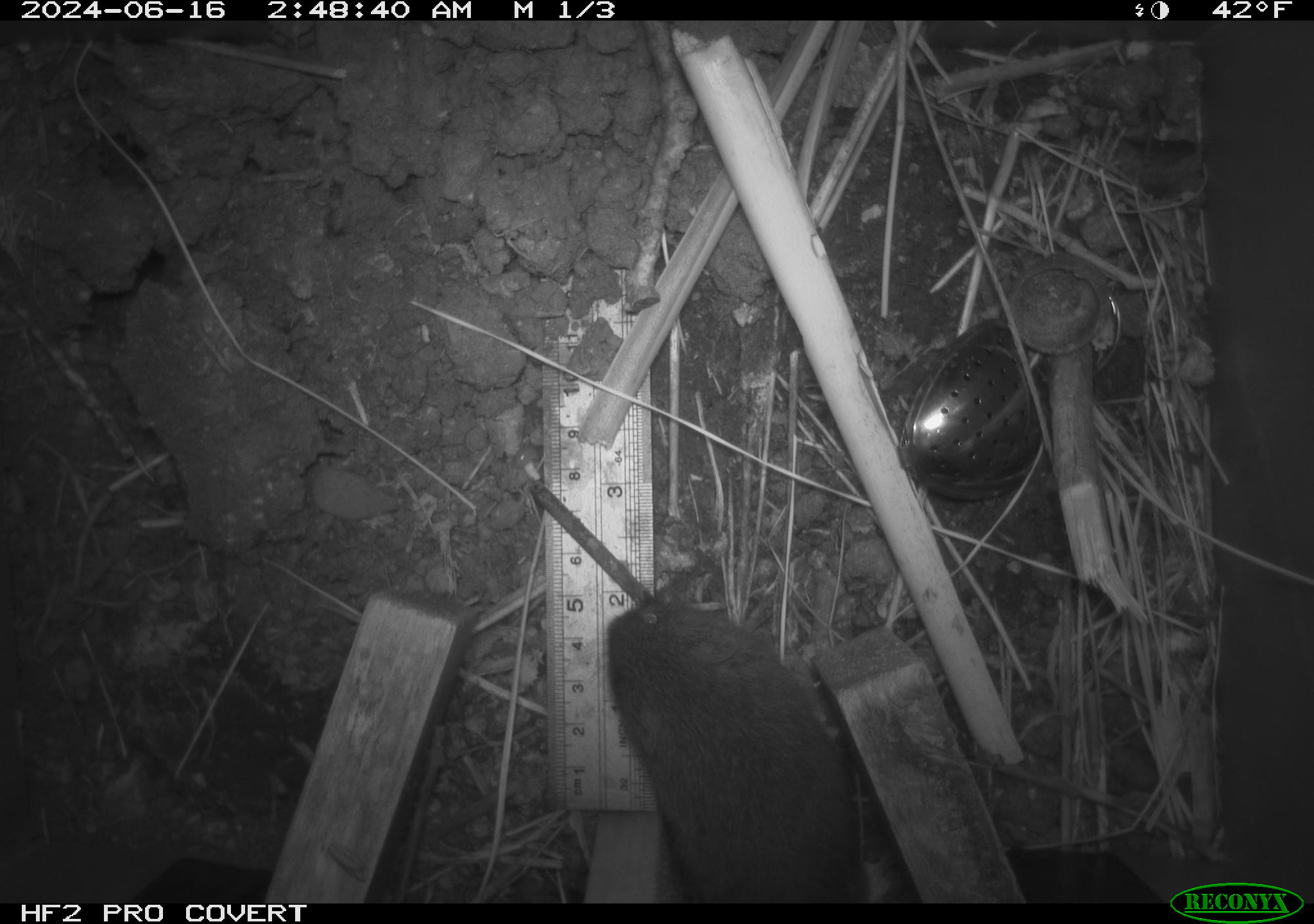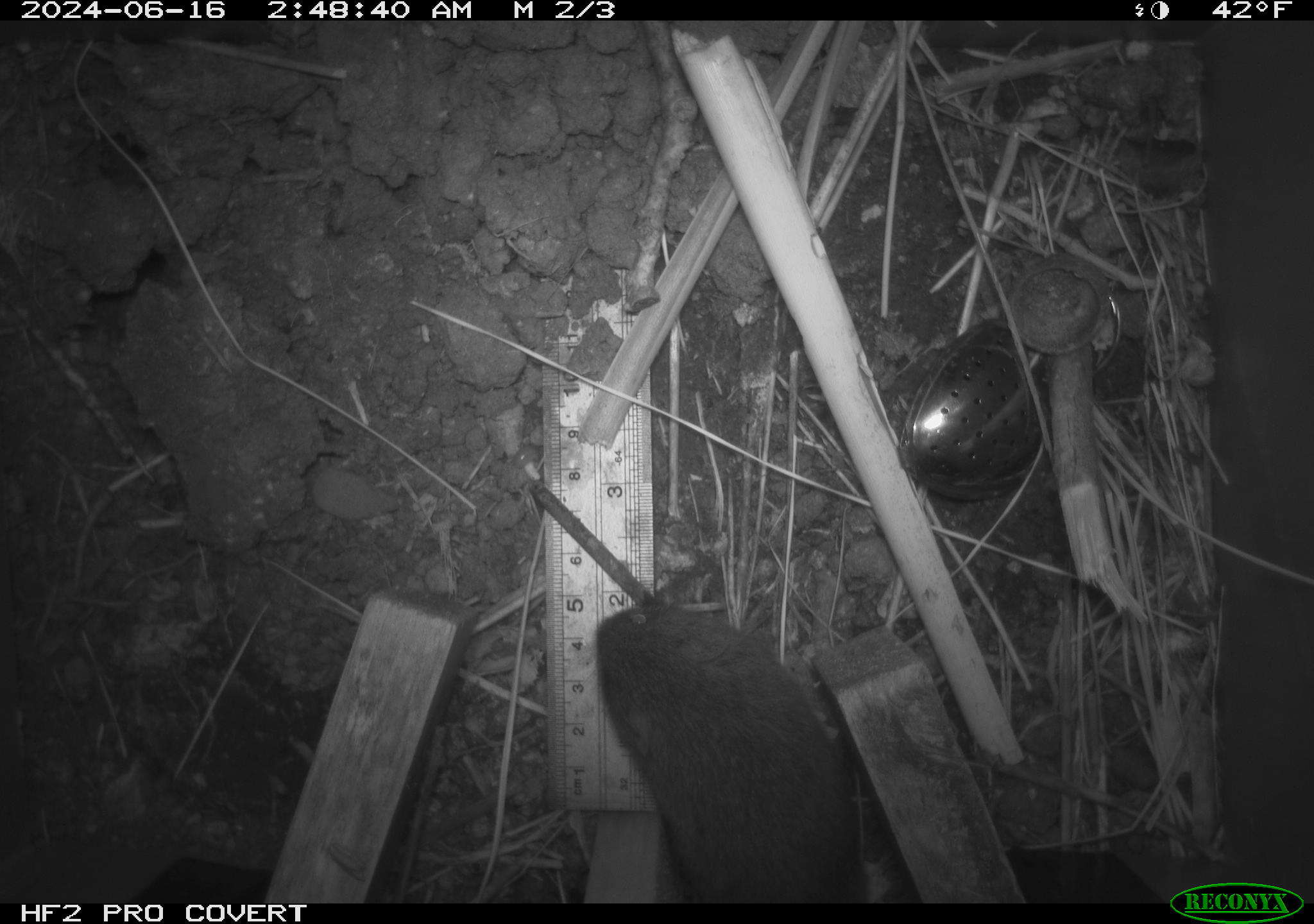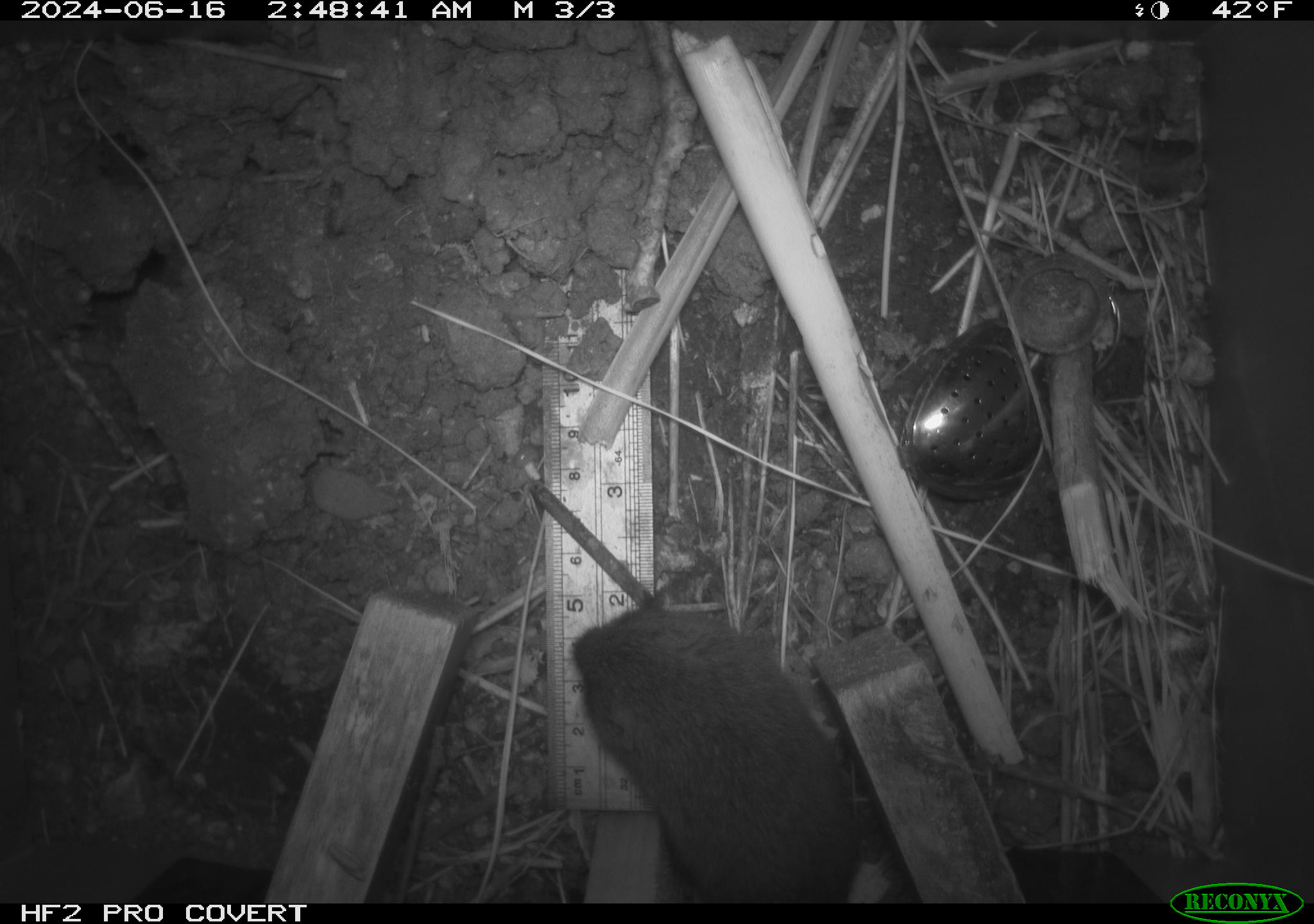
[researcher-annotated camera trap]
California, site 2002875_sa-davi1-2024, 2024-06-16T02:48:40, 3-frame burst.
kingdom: Animalia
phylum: Chordata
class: Mammalia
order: Rodentia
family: Cricetidae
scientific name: Arvicolinae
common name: voles, lemmings, and muskrats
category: arvicolinae subfamily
Arvicolinae subfamily (voles, lemmings, and muskrats) (Arvicolinae).